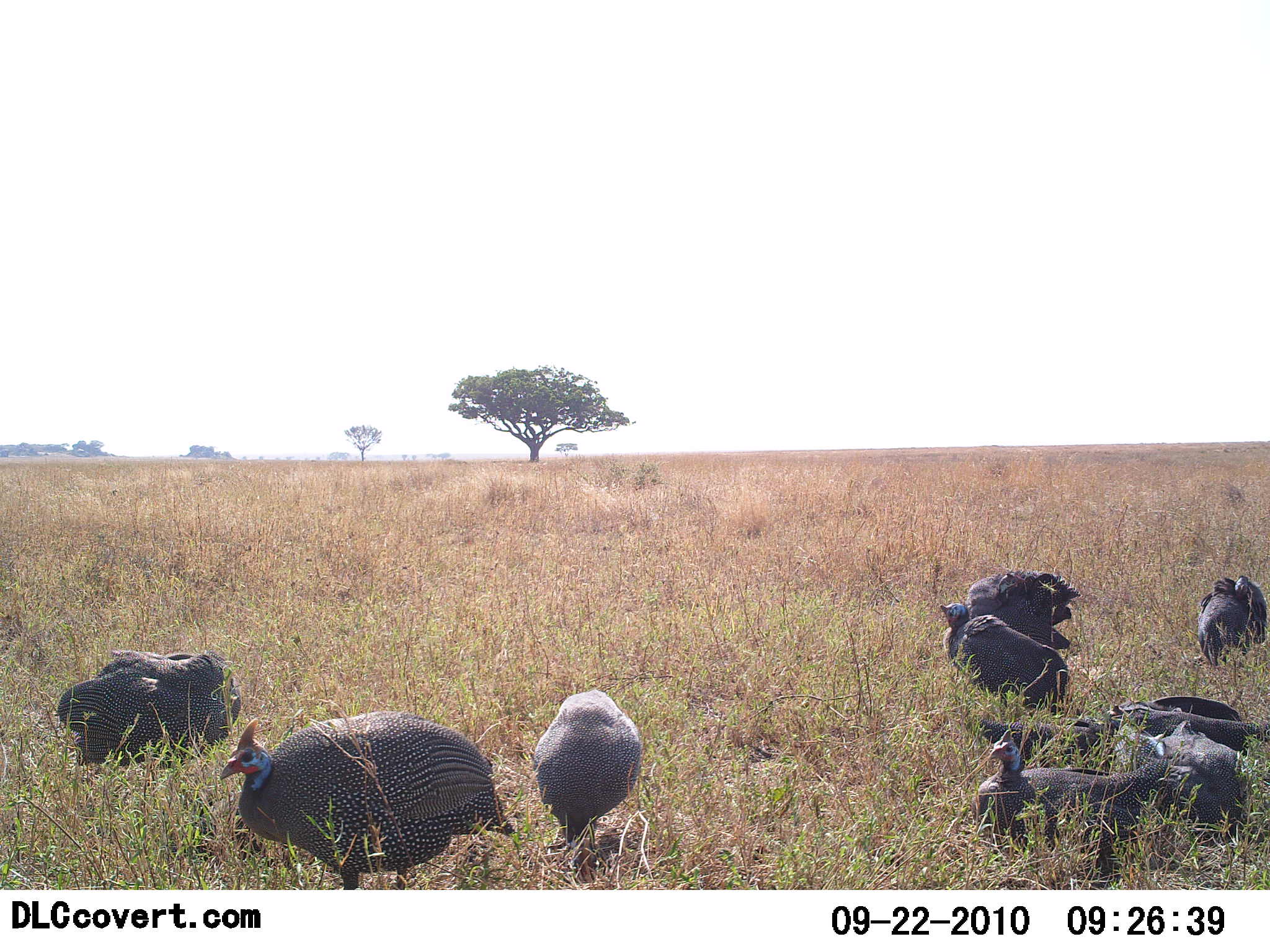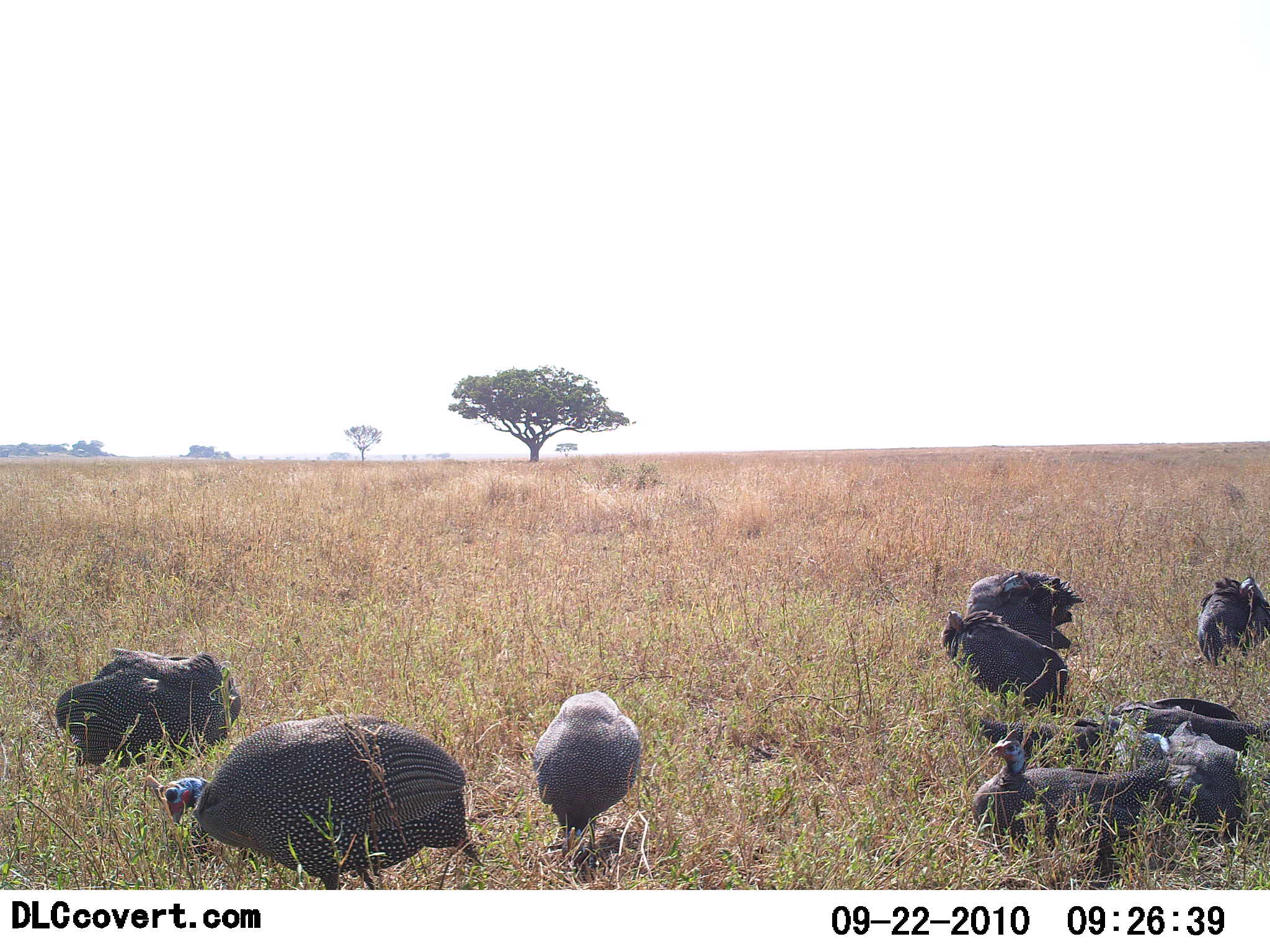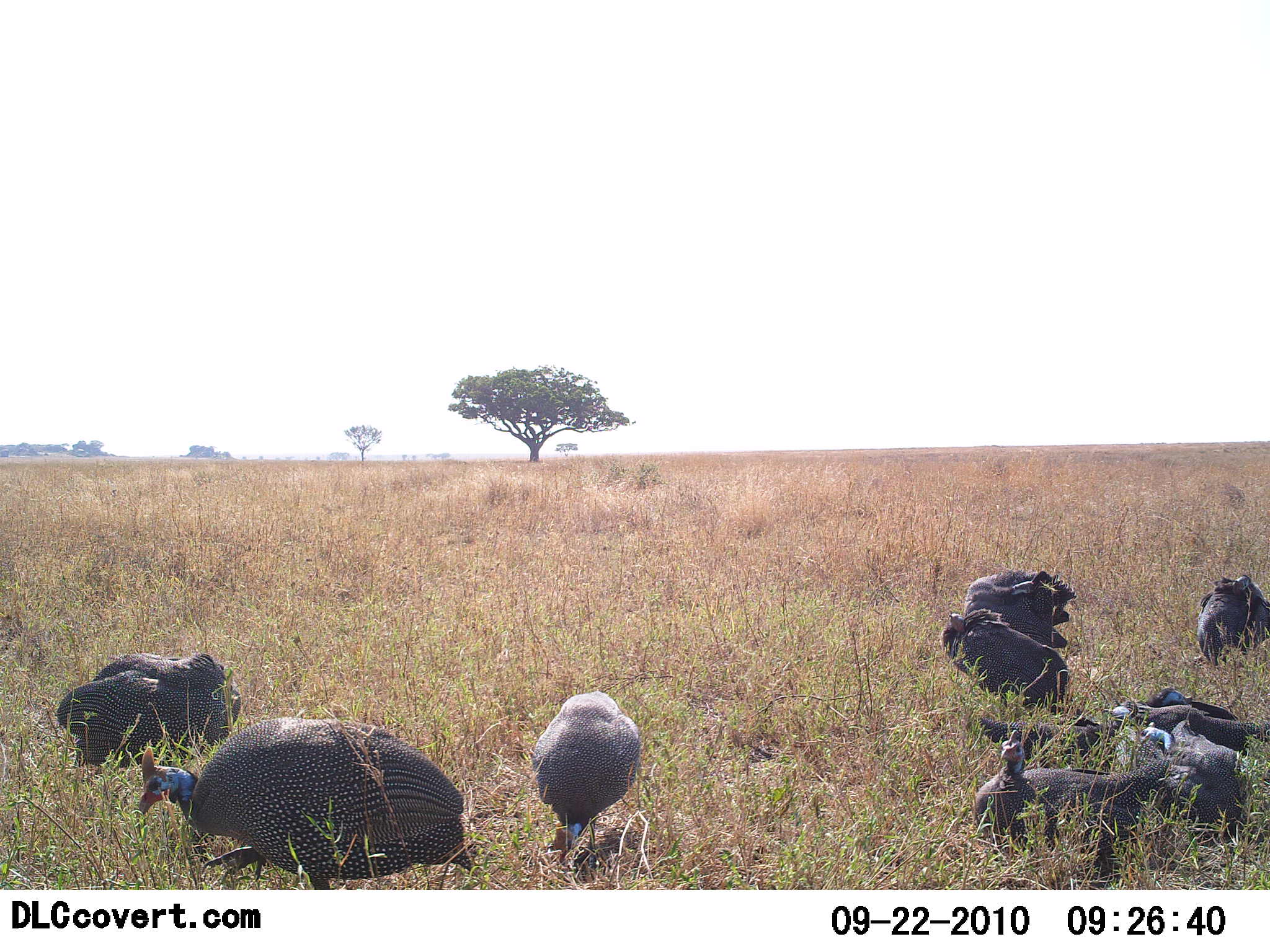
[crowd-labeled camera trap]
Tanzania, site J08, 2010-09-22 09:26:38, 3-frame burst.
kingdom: Animalia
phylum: Chordata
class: Aves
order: Galliformes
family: Numididae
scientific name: Numididae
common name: guinea fowl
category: guineafowl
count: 10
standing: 42%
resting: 67%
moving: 17%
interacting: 0%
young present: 0%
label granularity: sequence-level